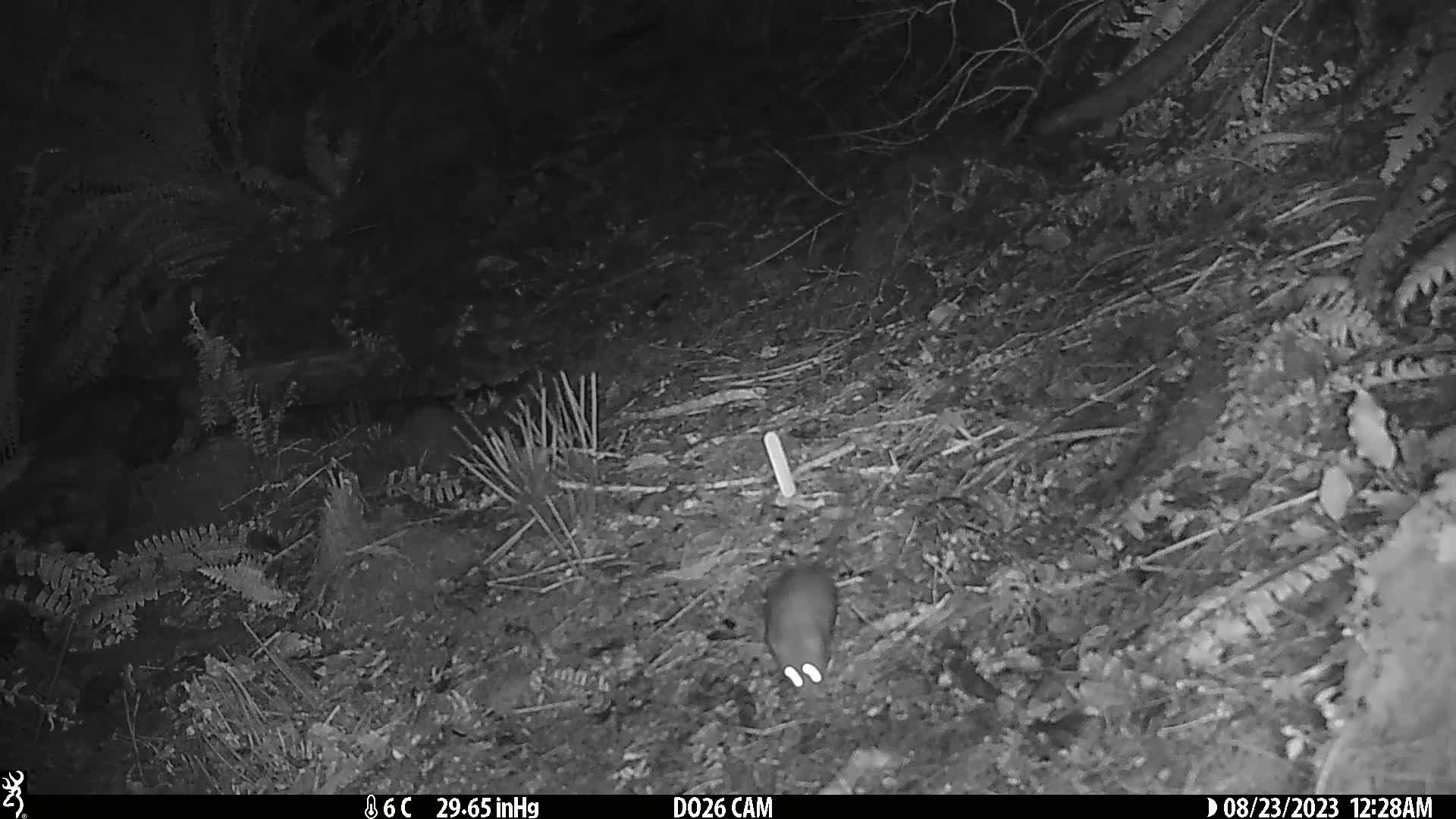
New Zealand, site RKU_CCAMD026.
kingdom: Animalia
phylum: Chordata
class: Mammalia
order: Rodentia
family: Muridae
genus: Rattus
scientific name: Rattus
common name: rat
Rat (Rattus).